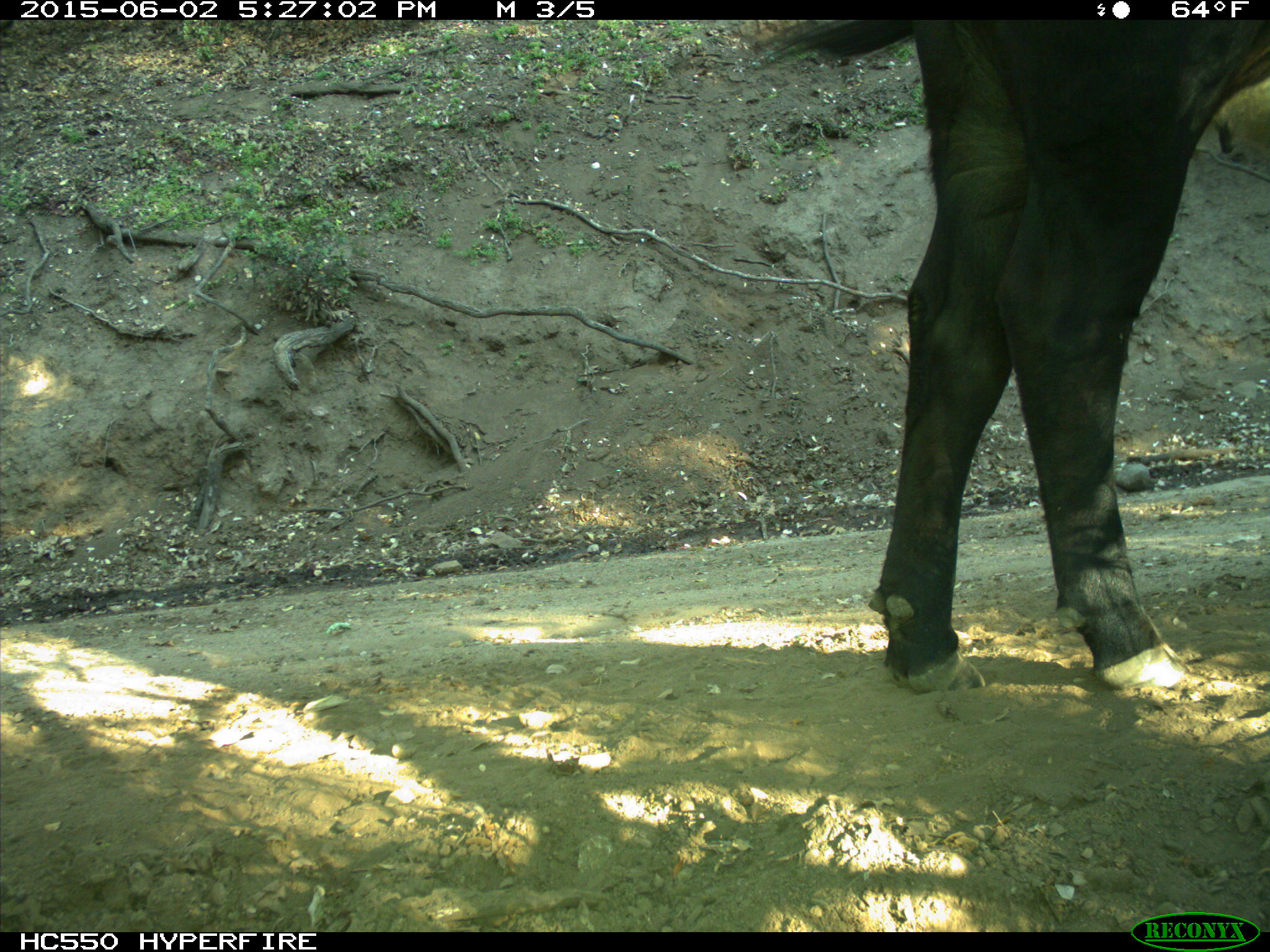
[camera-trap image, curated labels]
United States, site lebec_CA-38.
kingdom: Animalia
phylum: Chordata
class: Mammalia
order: Artiodactyla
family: Bovidae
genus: Bos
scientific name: Bos taurus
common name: domestic cow